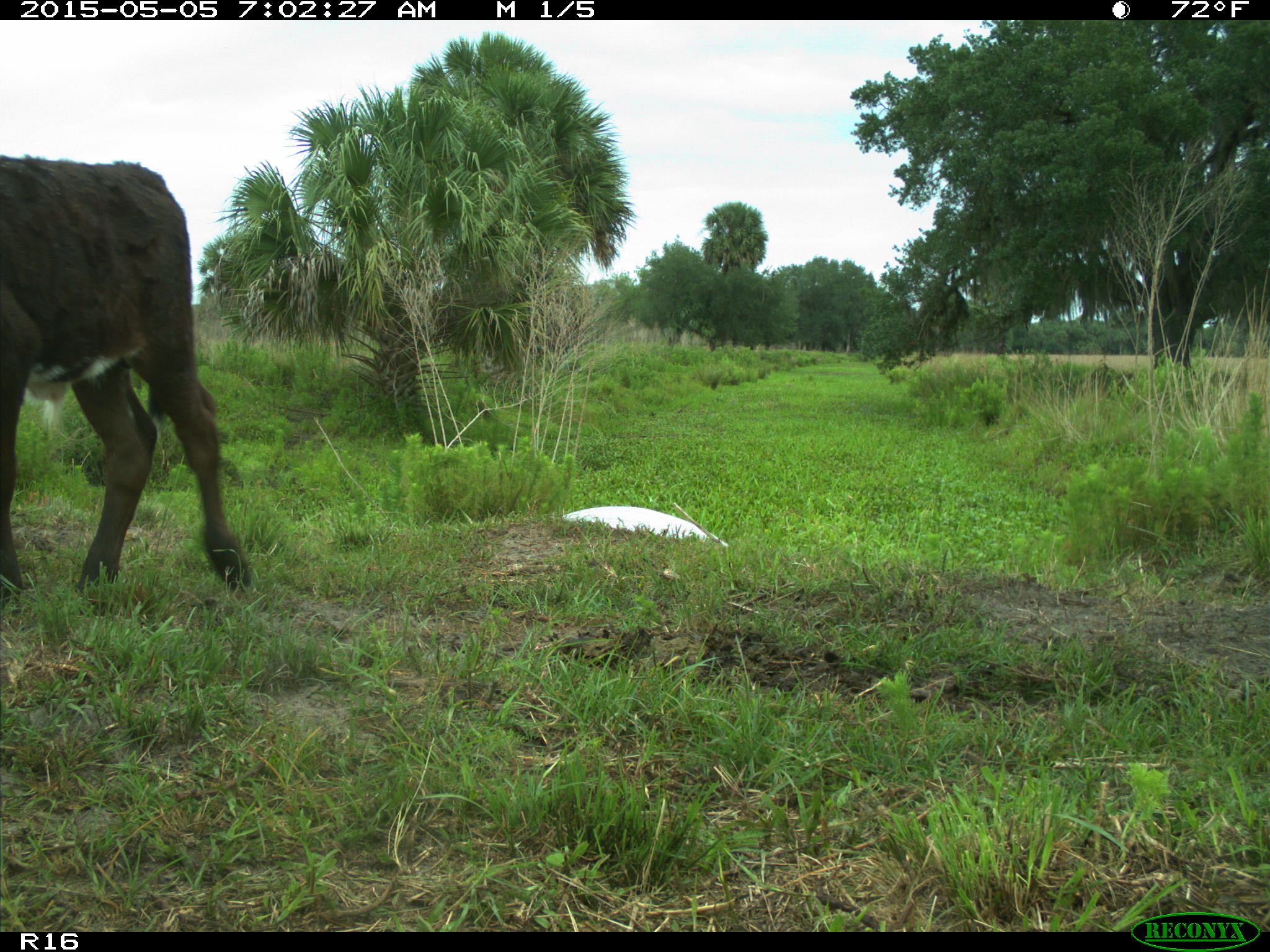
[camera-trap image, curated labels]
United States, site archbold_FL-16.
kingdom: Animalia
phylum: Chordata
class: Mammalia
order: Artiodactyla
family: Bovidae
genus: Bos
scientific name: Bos taurus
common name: domestic cow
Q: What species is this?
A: Bos taurus (domestic cow).